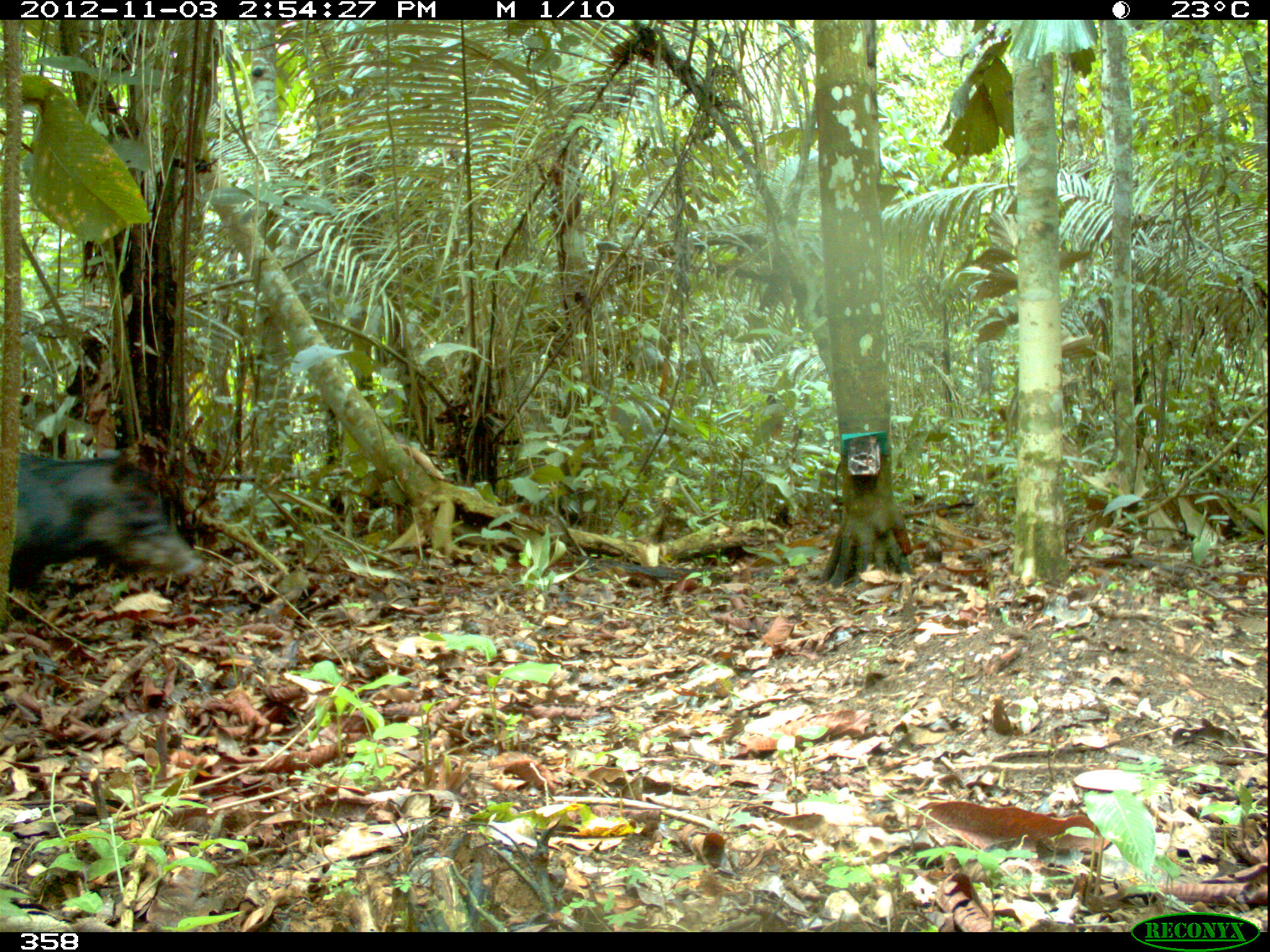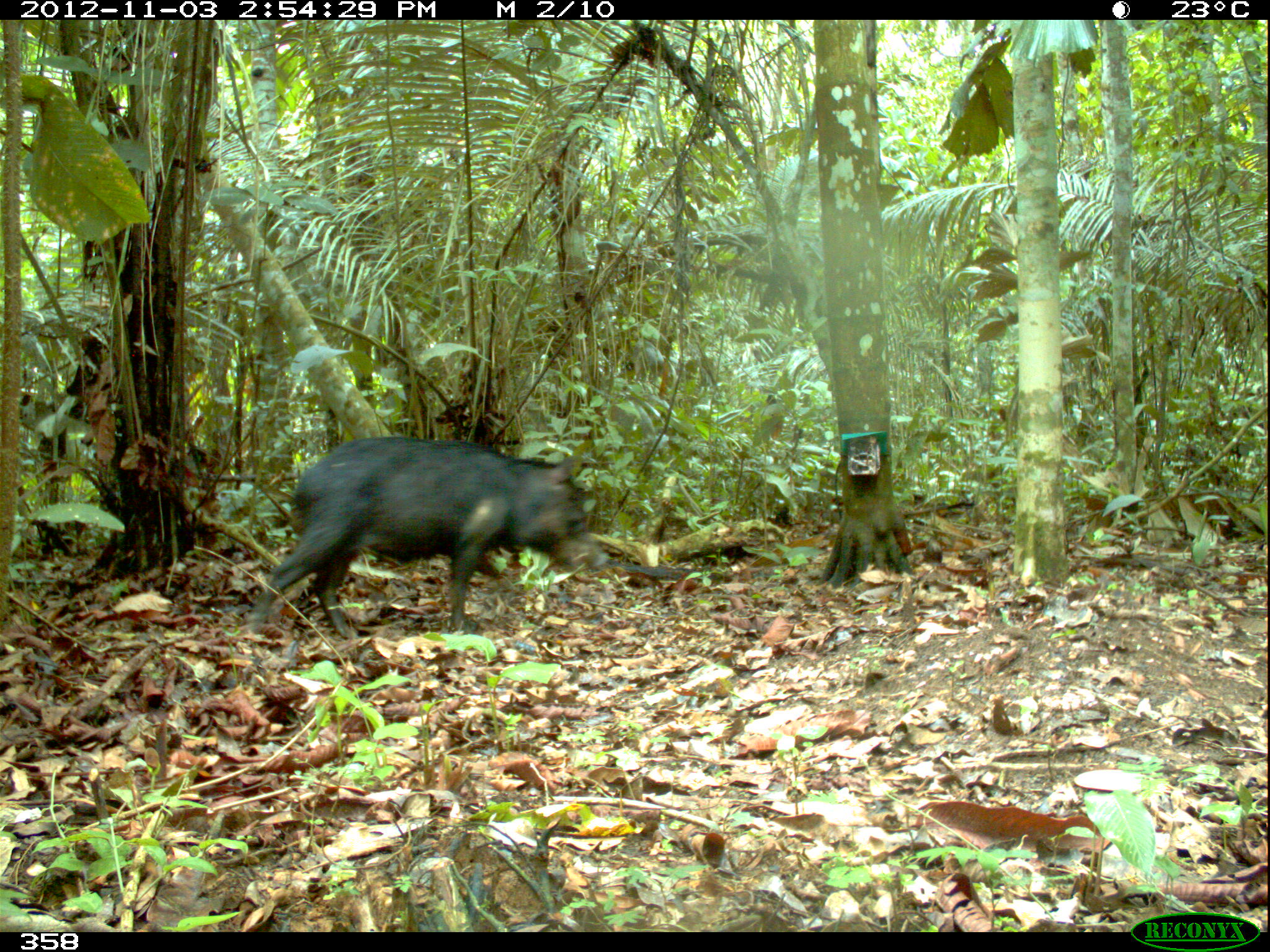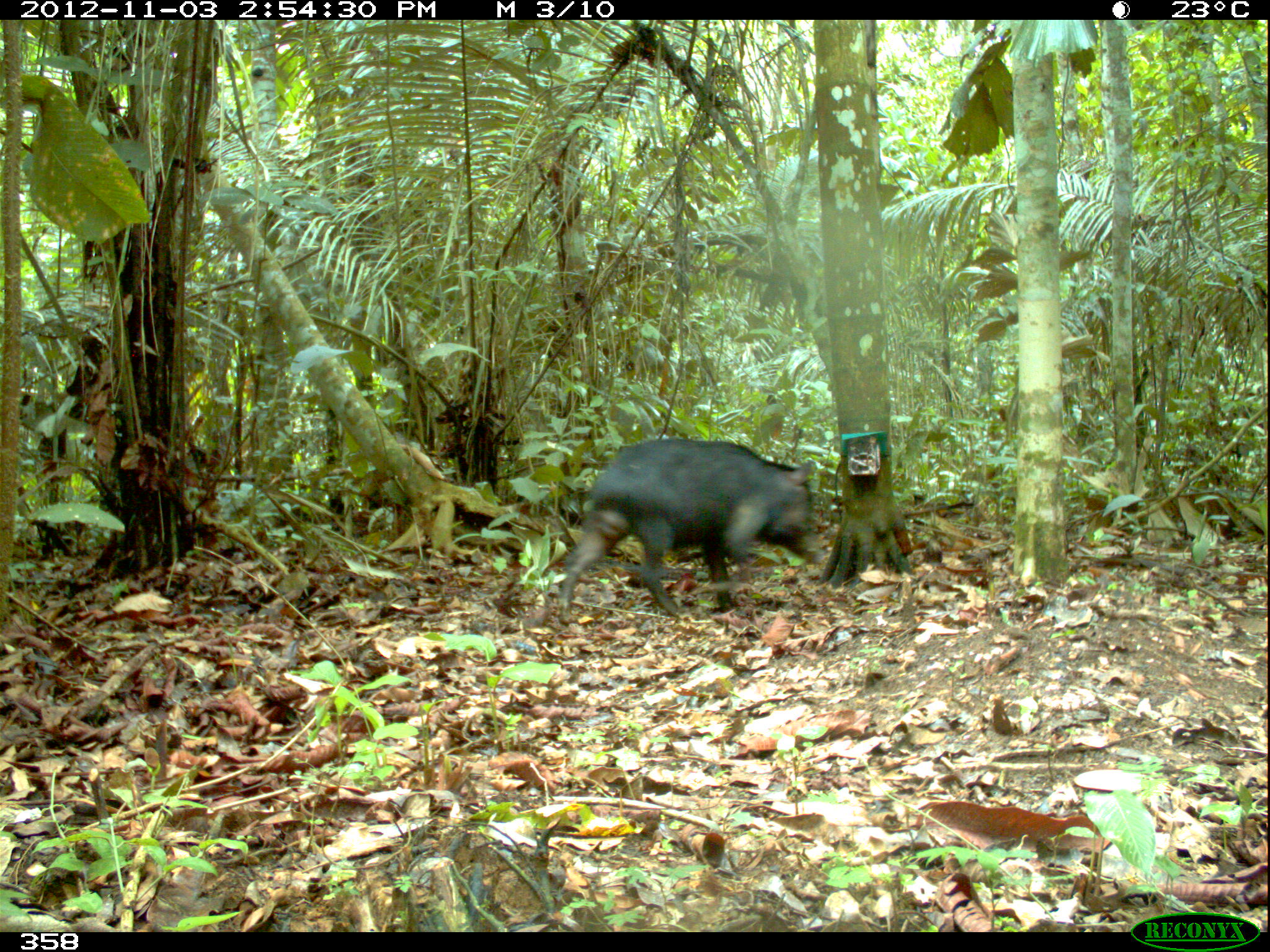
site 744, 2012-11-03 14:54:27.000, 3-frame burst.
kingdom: Animalia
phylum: Chordata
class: Mammalia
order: Artiodactyla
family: Tayassuidae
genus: Tayassu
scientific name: Tayassu pecari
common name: white-lipped peccary